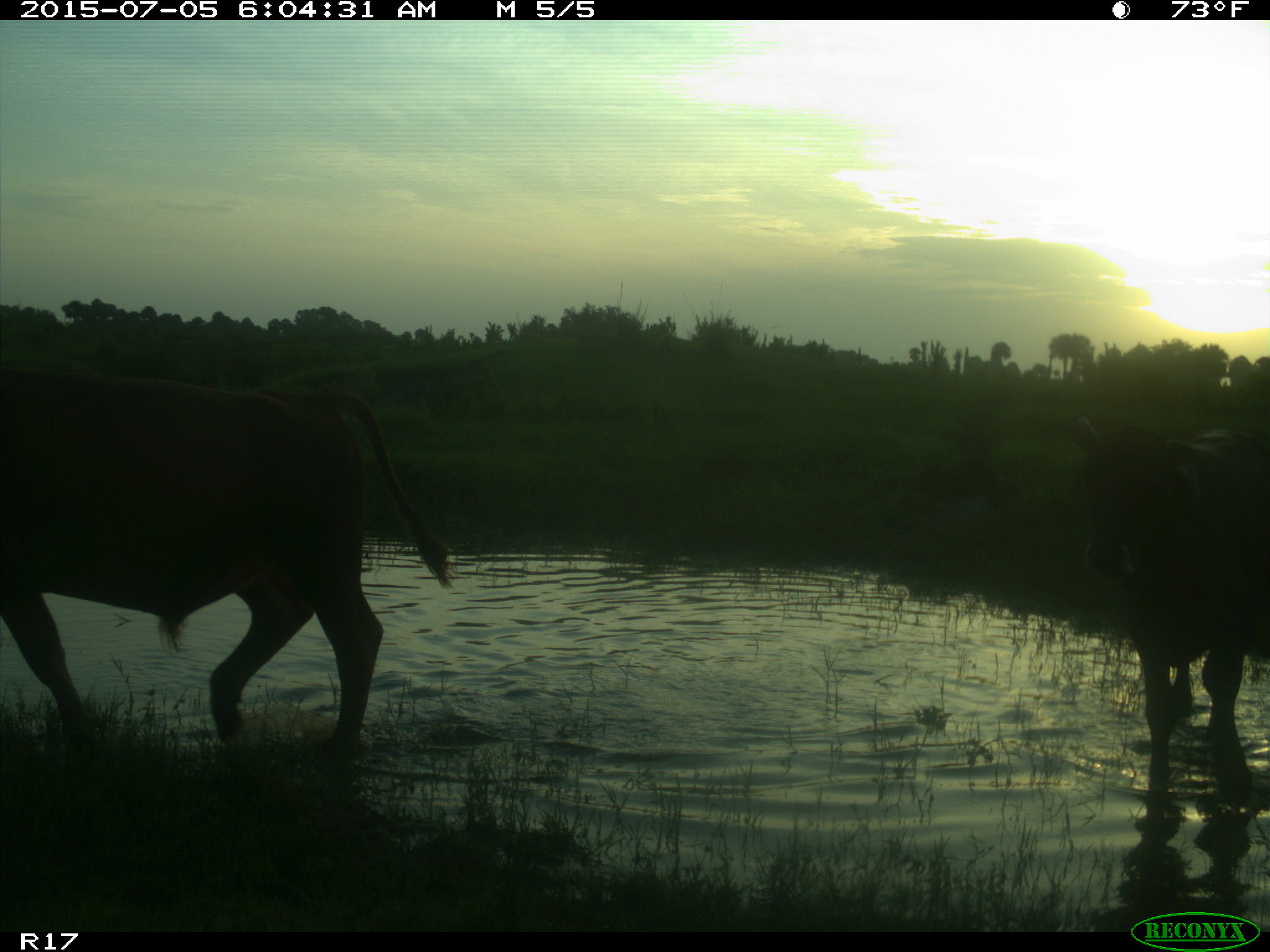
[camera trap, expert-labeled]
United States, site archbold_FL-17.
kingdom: Animalia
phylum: Chordata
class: Mammalia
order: Artiodactyla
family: Bovidae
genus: Bos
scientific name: Bos taurus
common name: domestic cow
Bos taurus (domestic cow).